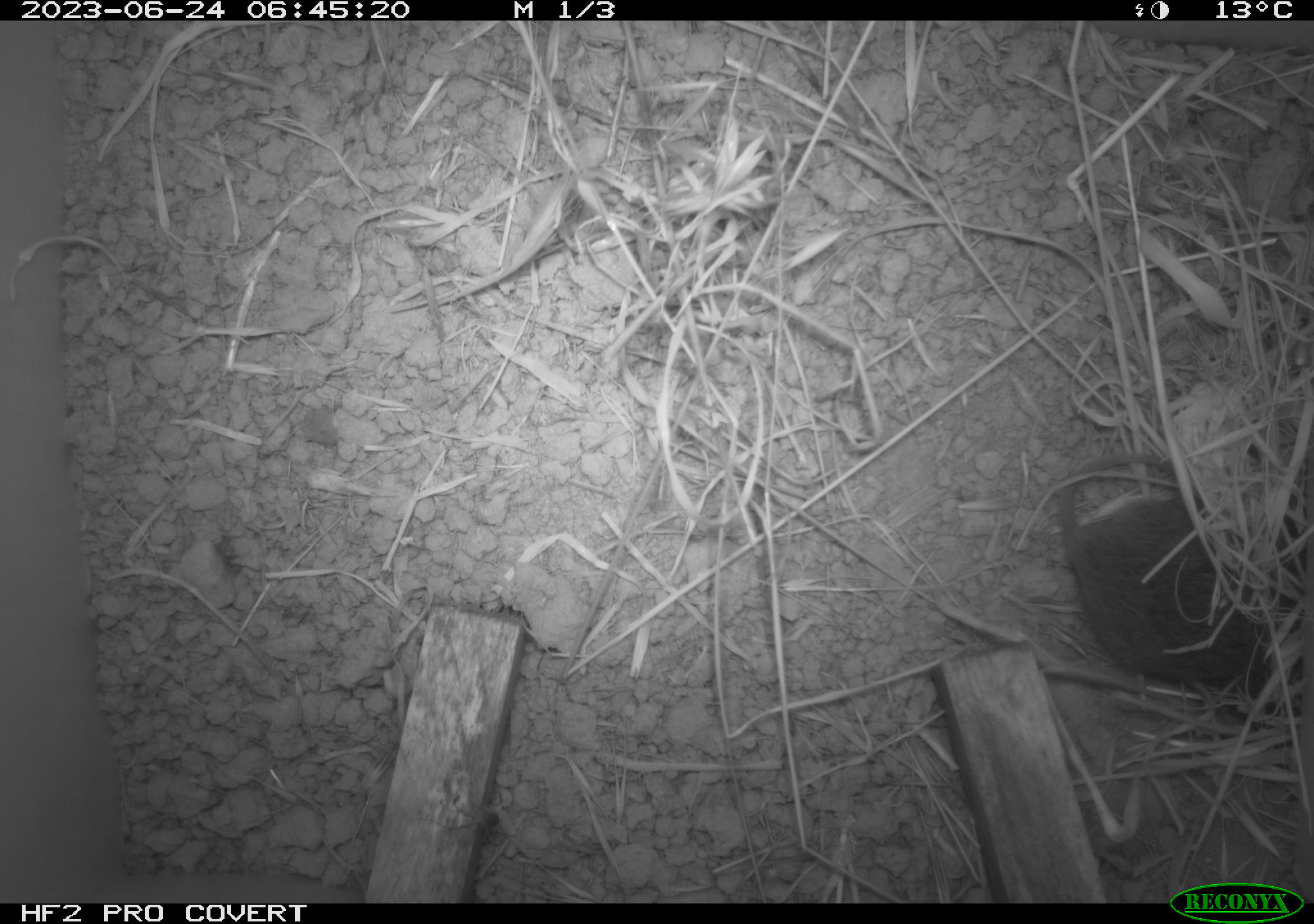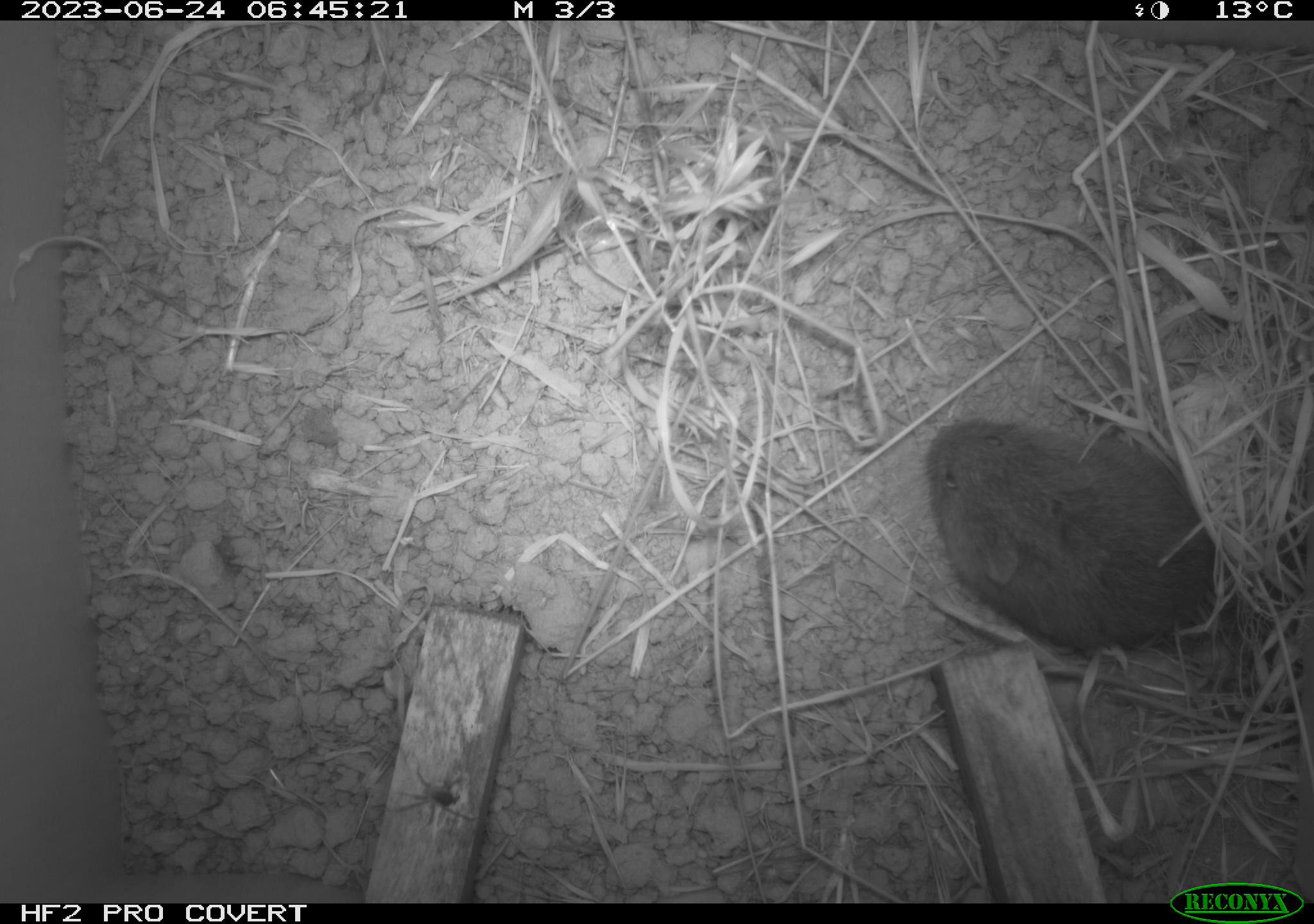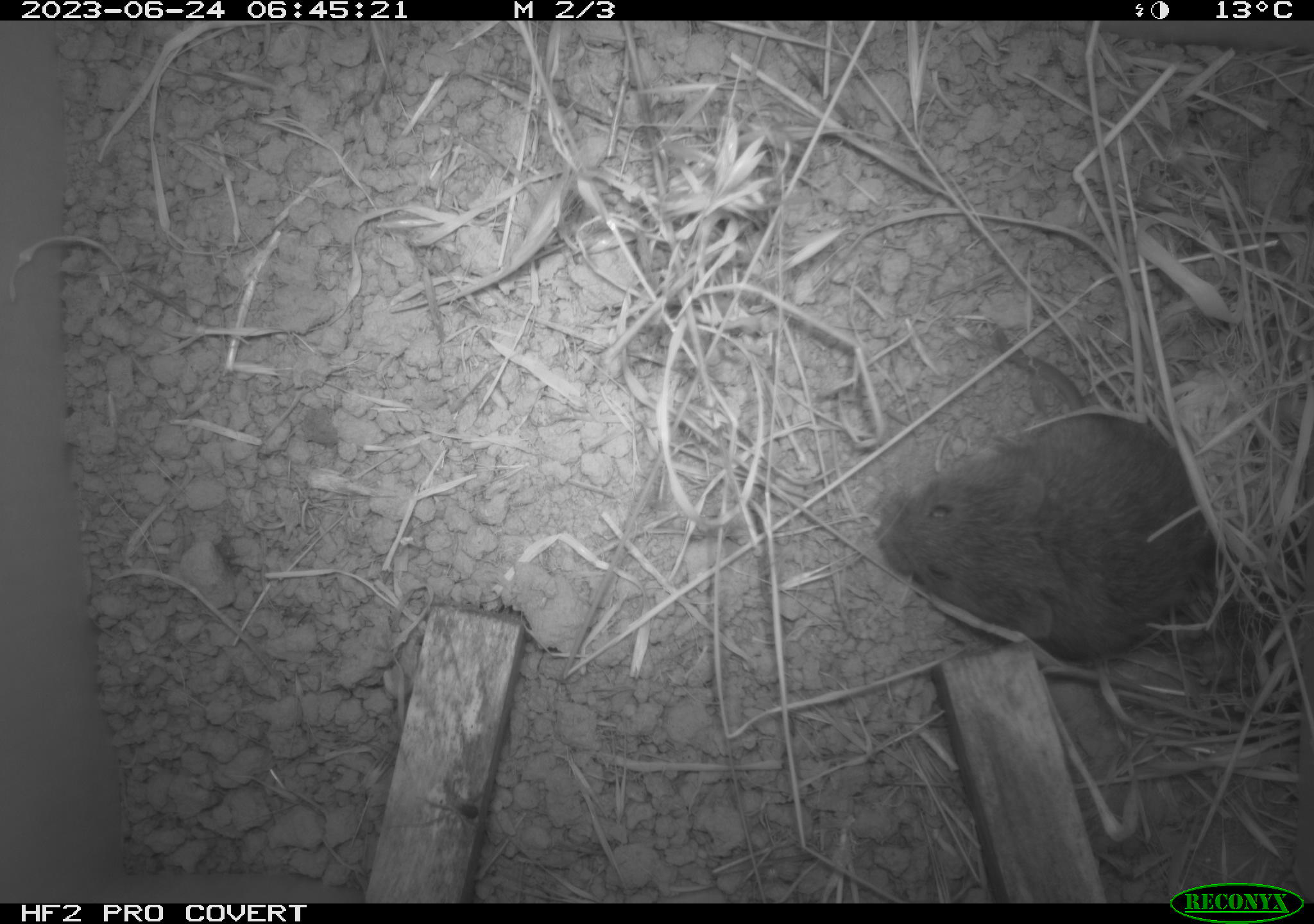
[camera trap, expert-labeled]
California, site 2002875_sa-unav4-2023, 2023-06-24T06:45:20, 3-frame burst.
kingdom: Animalia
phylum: Chordata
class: Mammalia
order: Rodentia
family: Cricetidae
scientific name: Arvicolinae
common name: voles, lemmings, and muskrats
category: arvicolinae subfamily